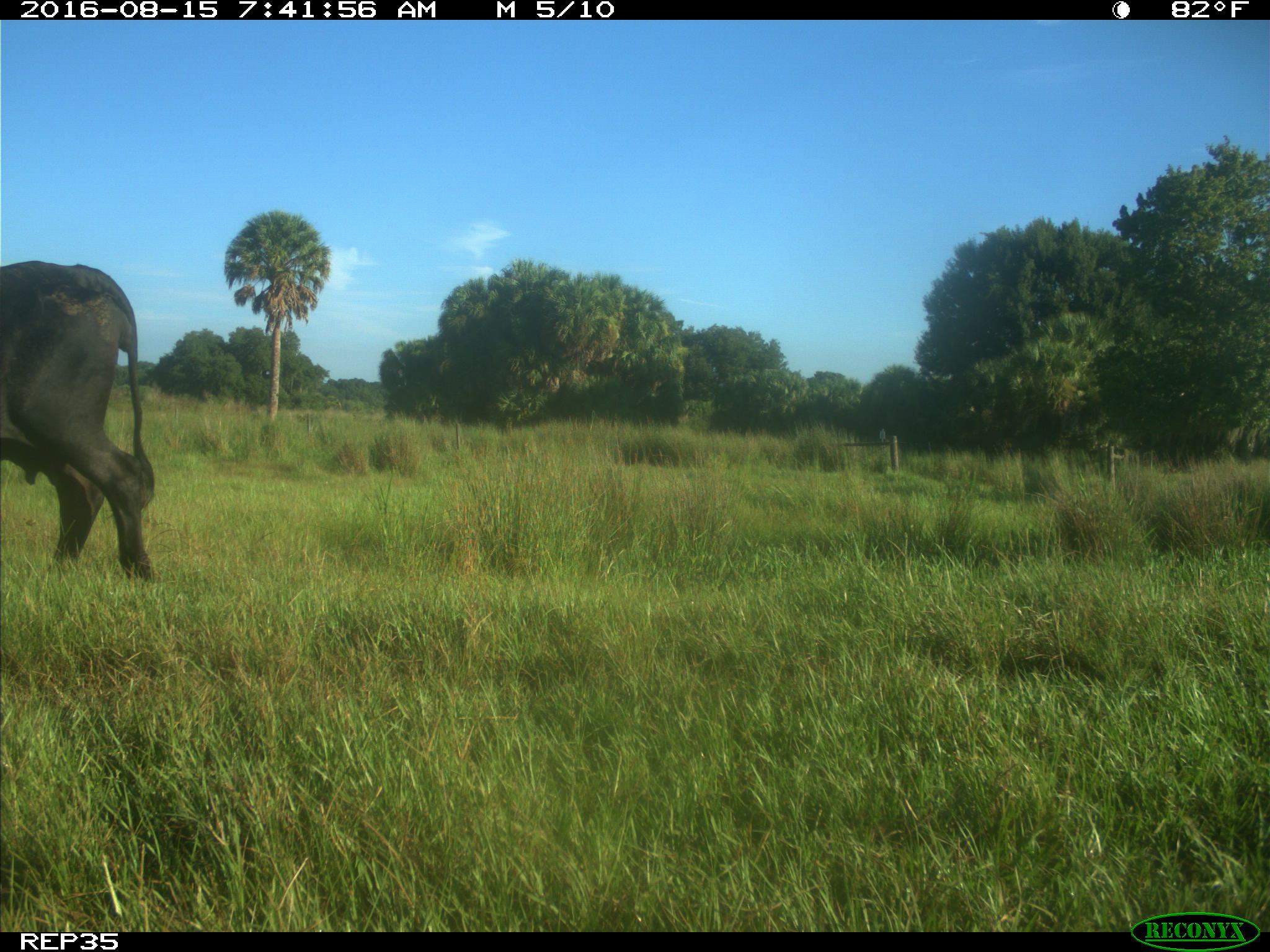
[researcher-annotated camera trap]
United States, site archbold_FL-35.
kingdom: Animalia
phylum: Chordata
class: Mammalia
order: Artiodactyla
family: Bovidae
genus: Bos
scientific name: Bos taurus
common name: domestic cow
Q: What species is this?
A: Bos taurus (domestic cow).